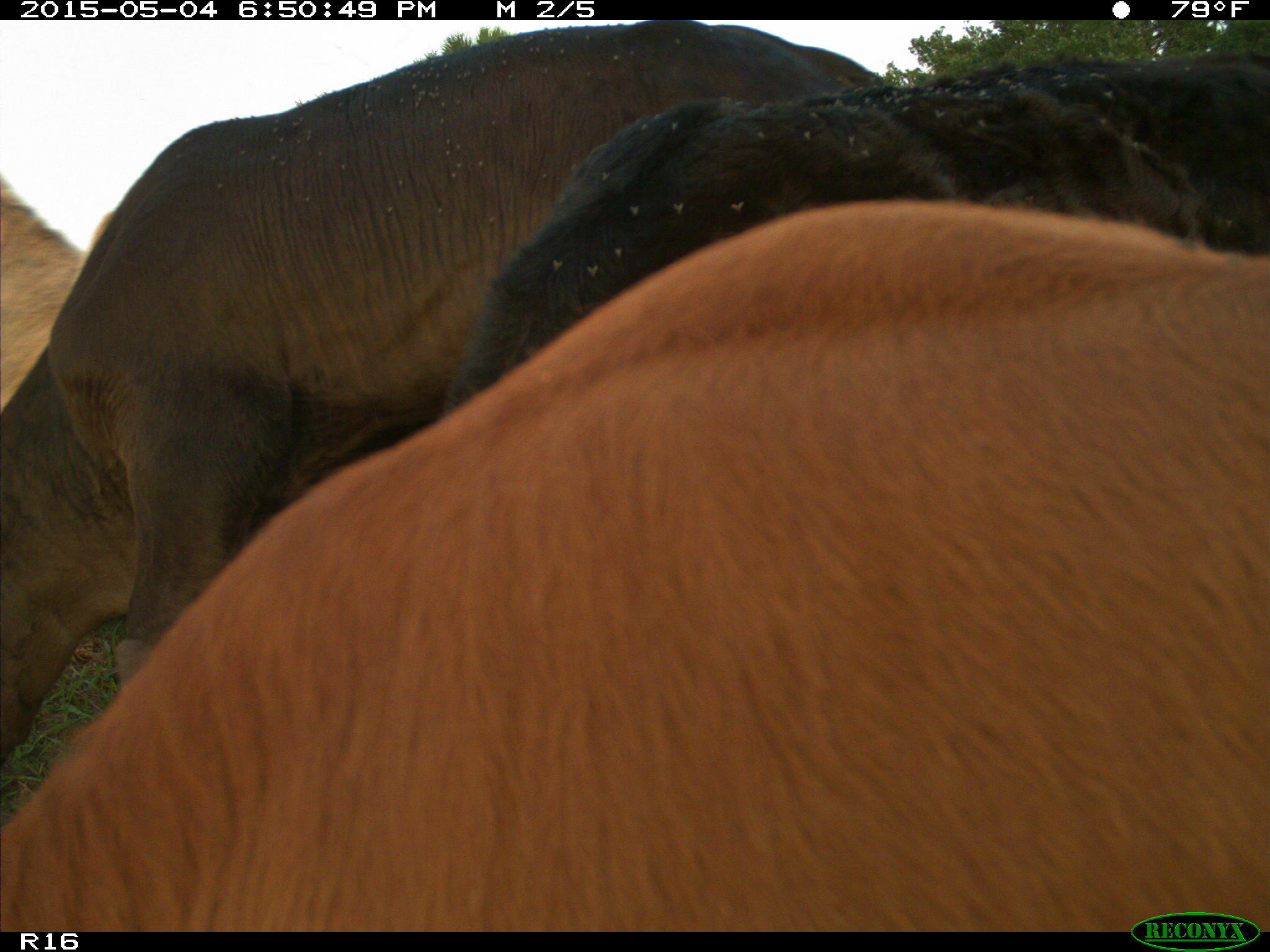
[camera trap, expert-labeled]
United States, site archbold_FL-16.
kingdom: Animalia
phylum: Chordata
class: Mammalia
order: Artiodactyla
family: Bovidae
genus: Bos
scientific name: Bos taurus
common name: domestic cow